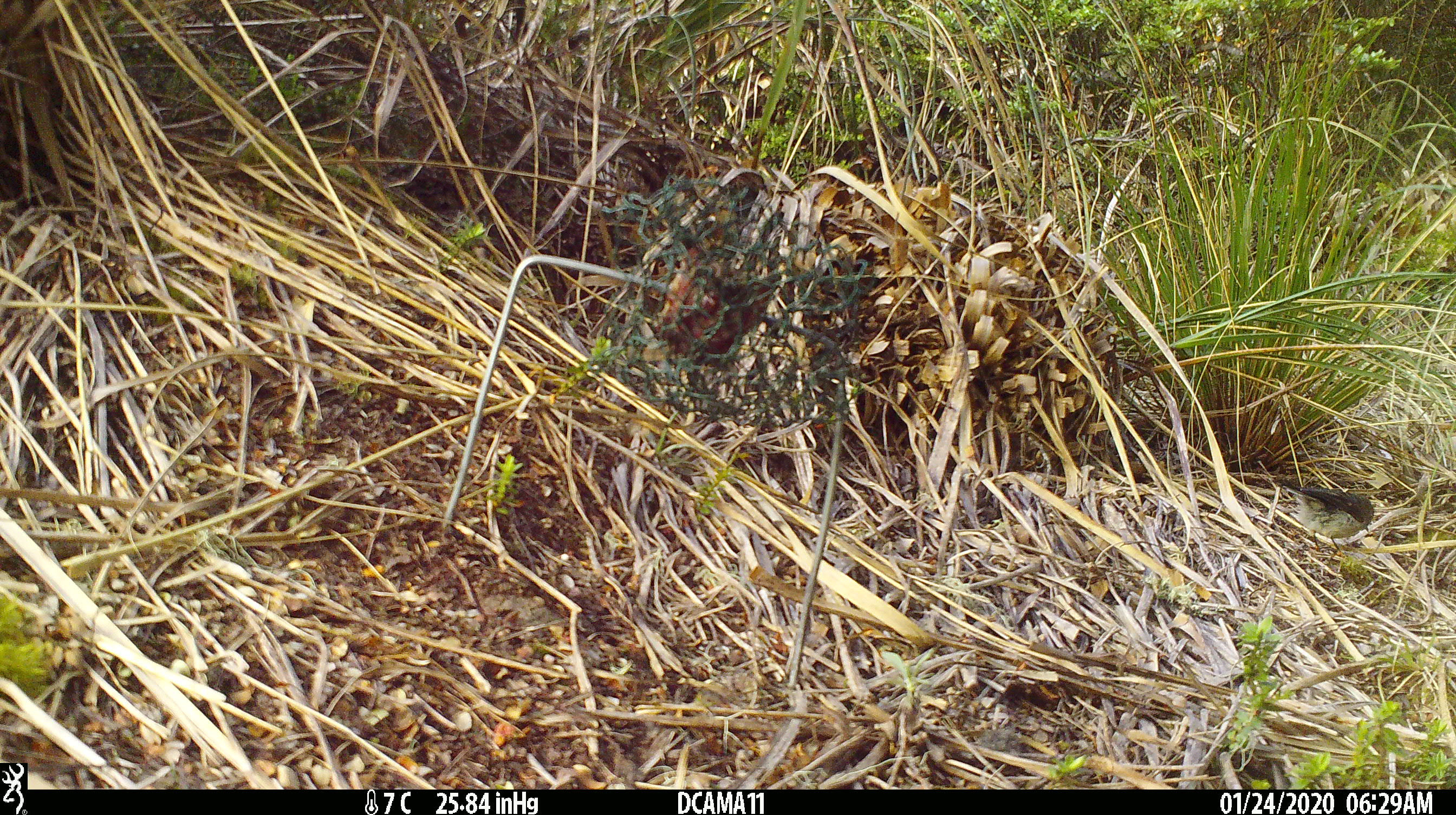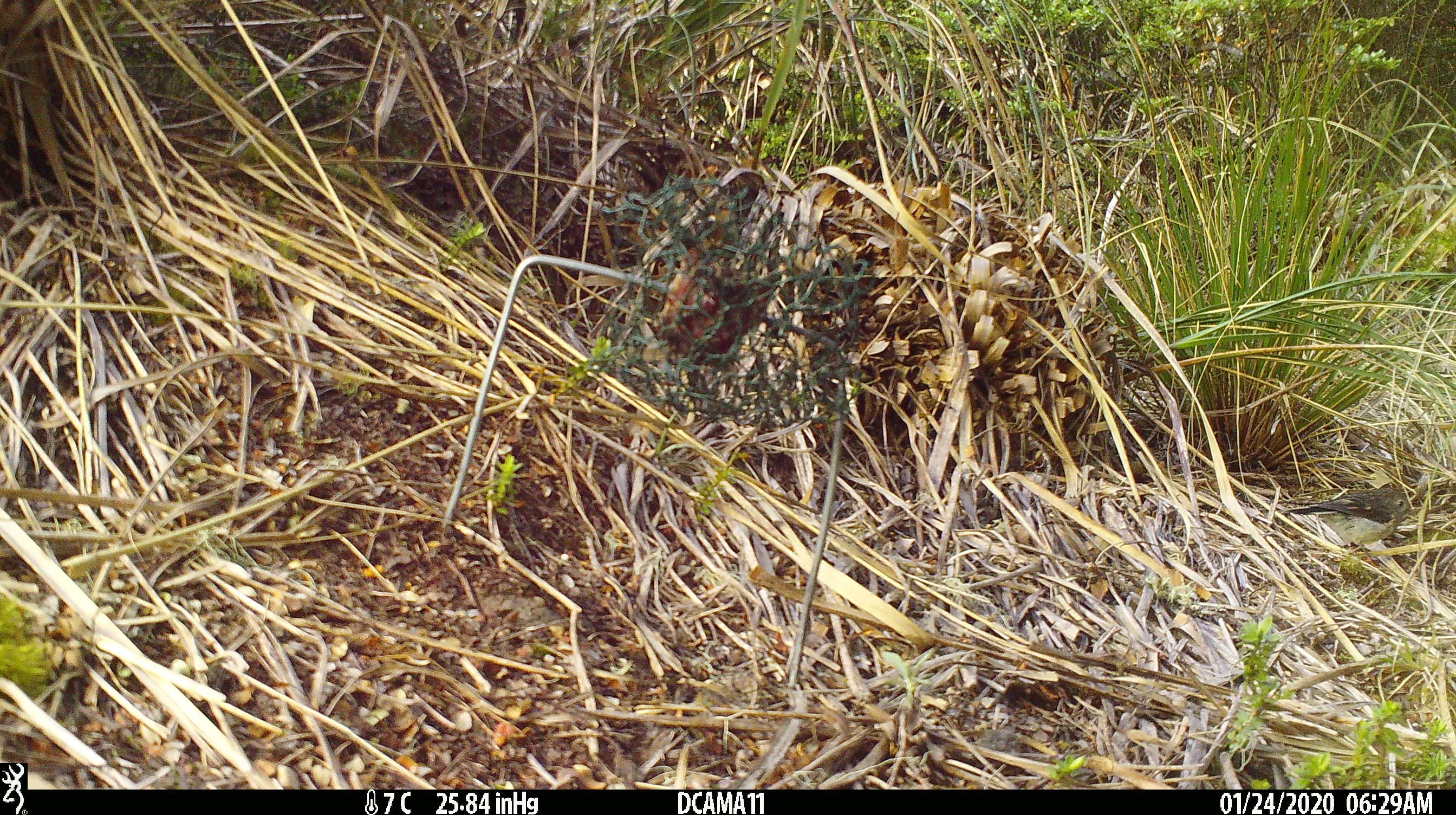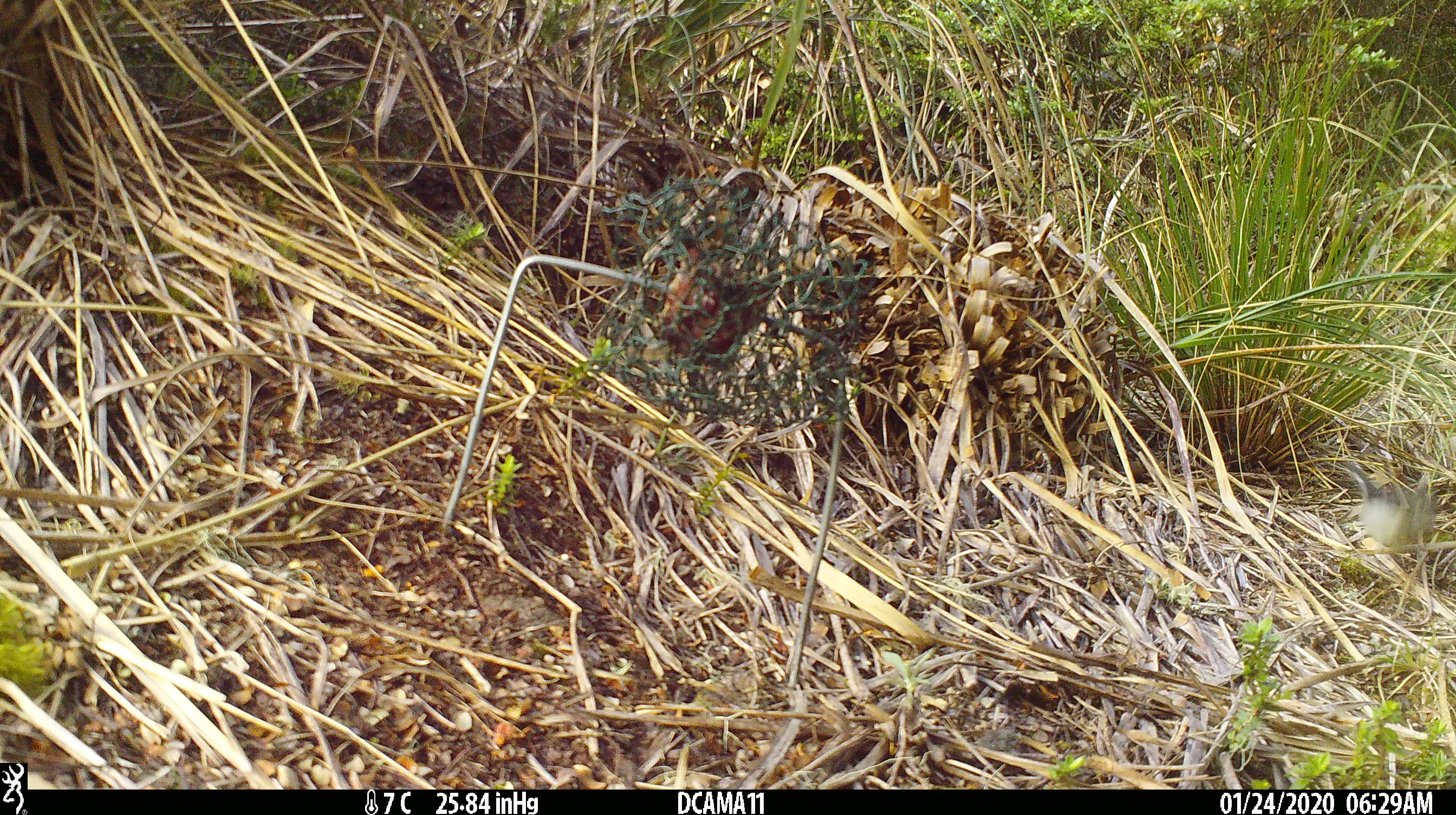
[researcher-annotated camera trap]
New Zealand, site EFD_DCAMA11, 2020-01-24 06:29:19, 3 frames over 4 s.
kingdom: Animalia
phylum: Chordata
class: Aves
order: Passeriformes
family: Petroicidae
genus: Petroica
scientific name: Petroica macrocephala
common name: tomtit